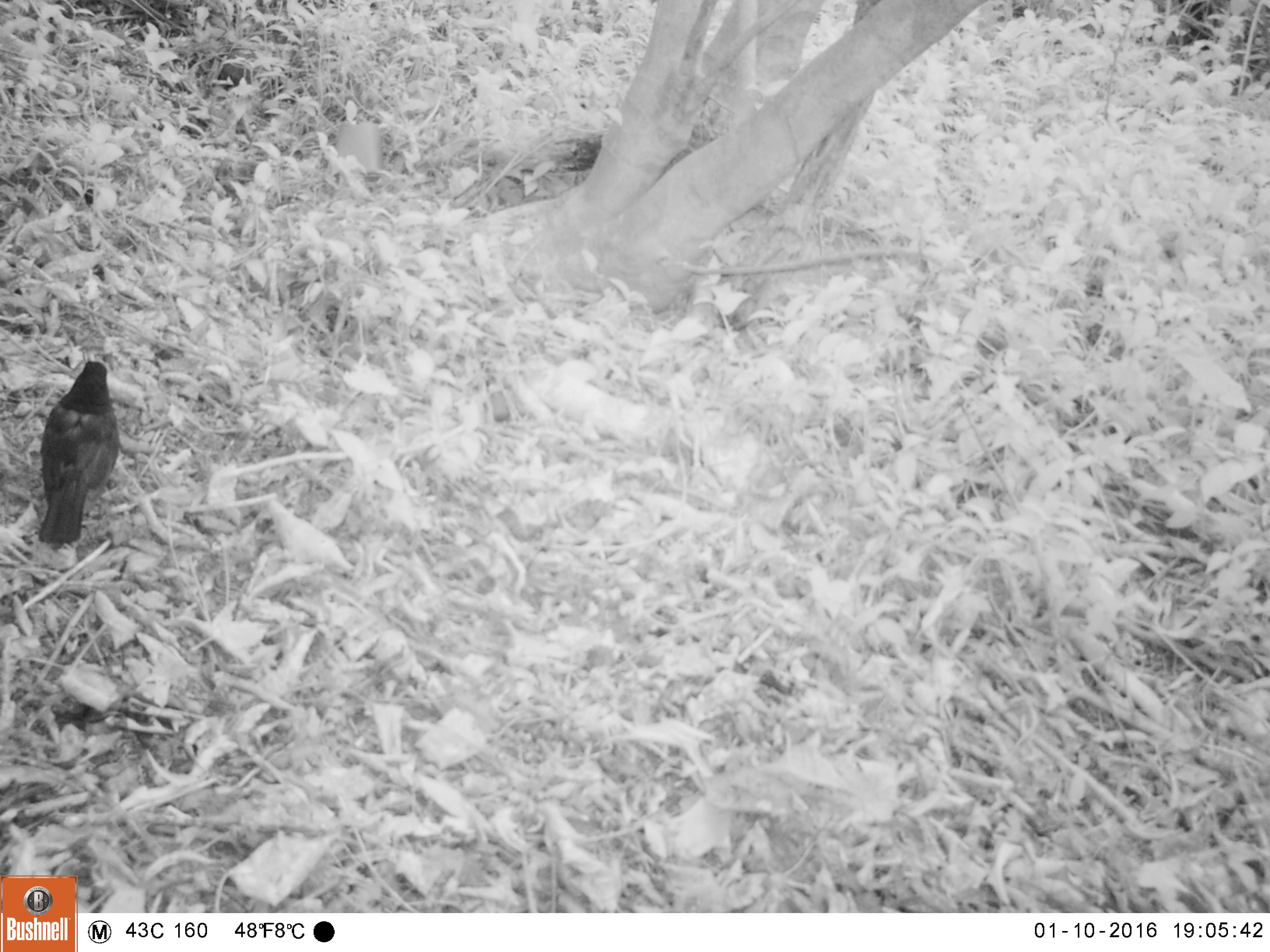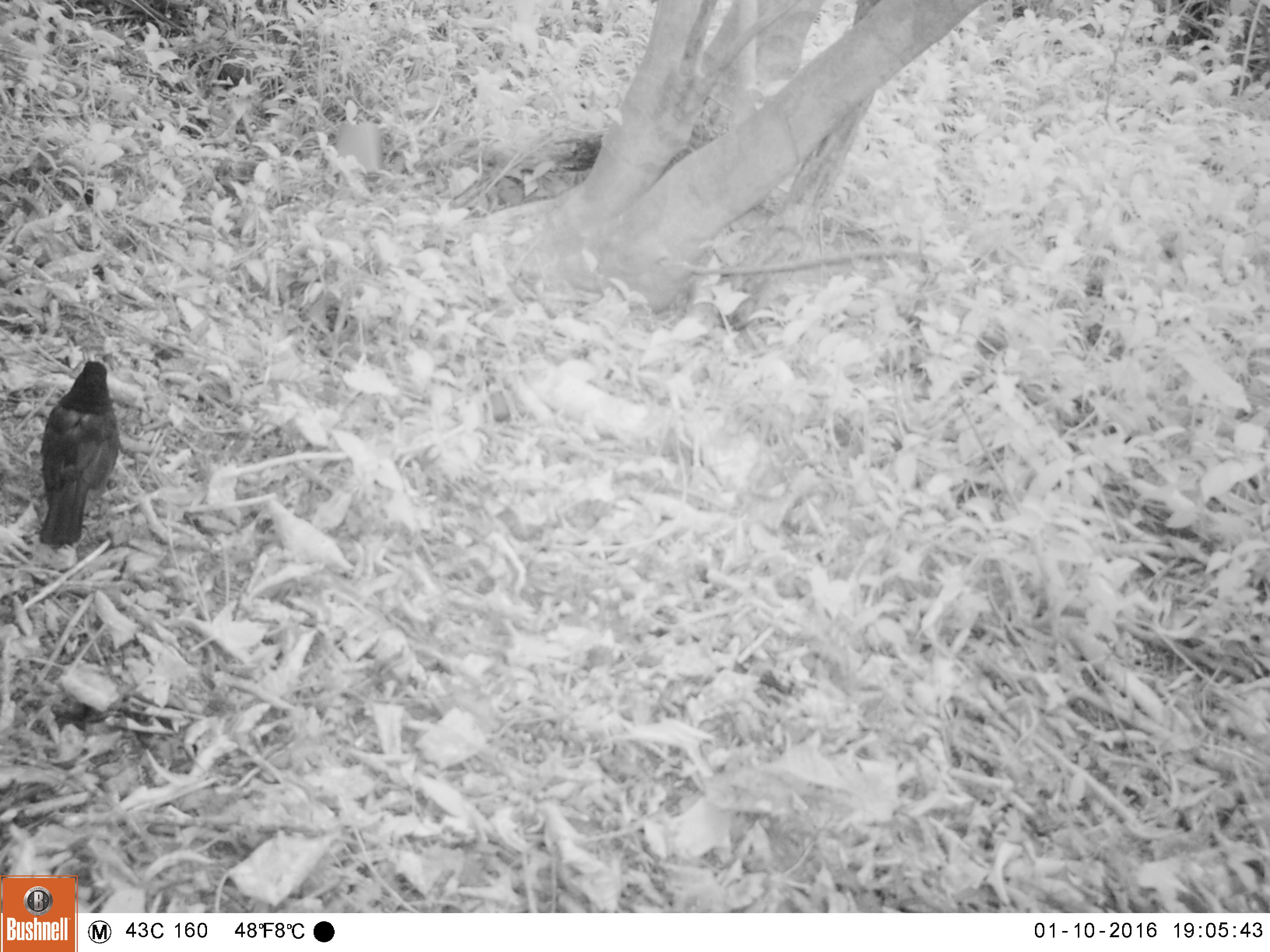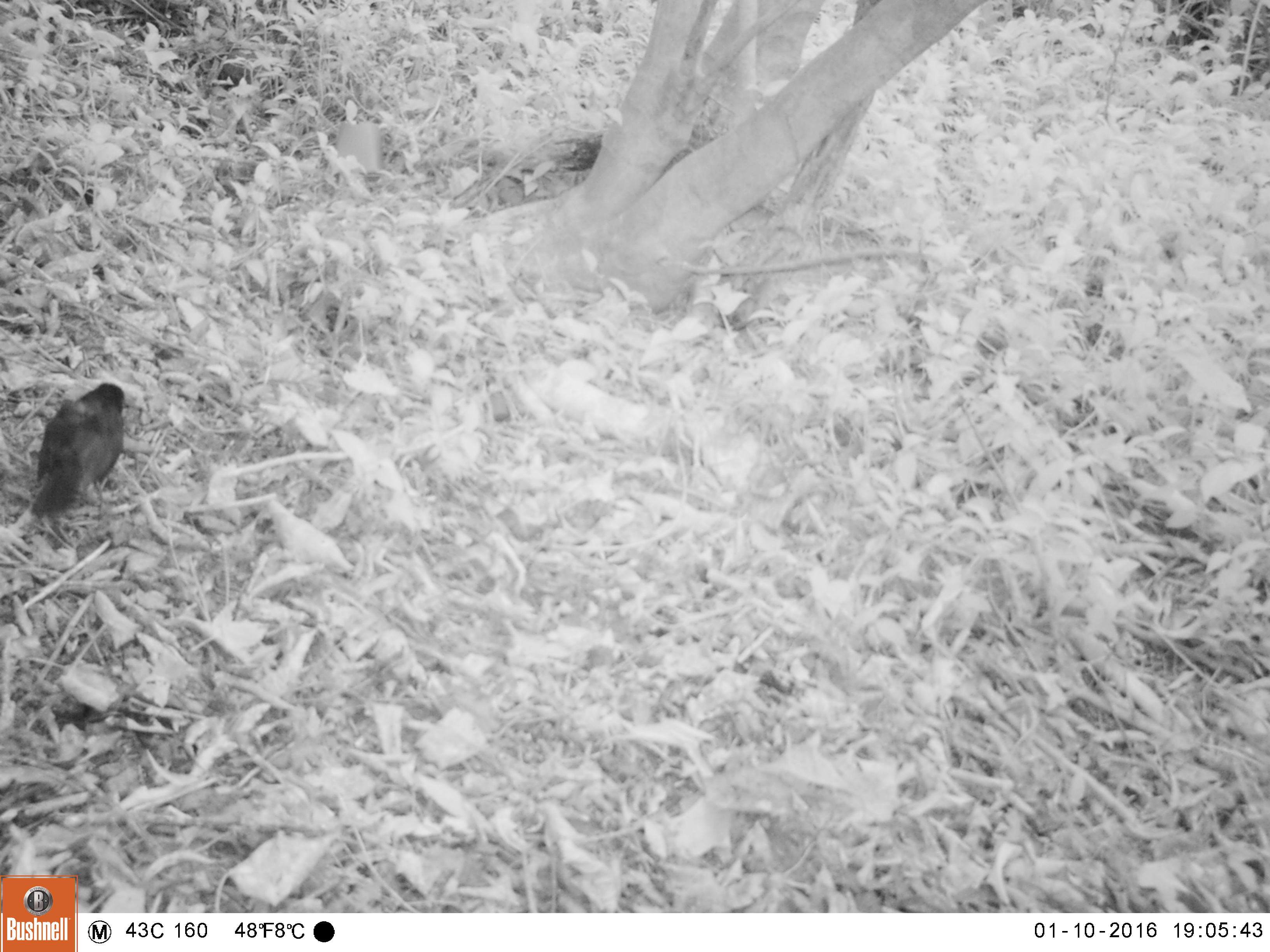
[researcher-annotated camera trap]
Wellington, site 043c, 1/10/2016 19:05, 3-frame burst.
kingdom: Animalia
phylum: Chordata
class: Aves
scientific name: Aves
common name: bird